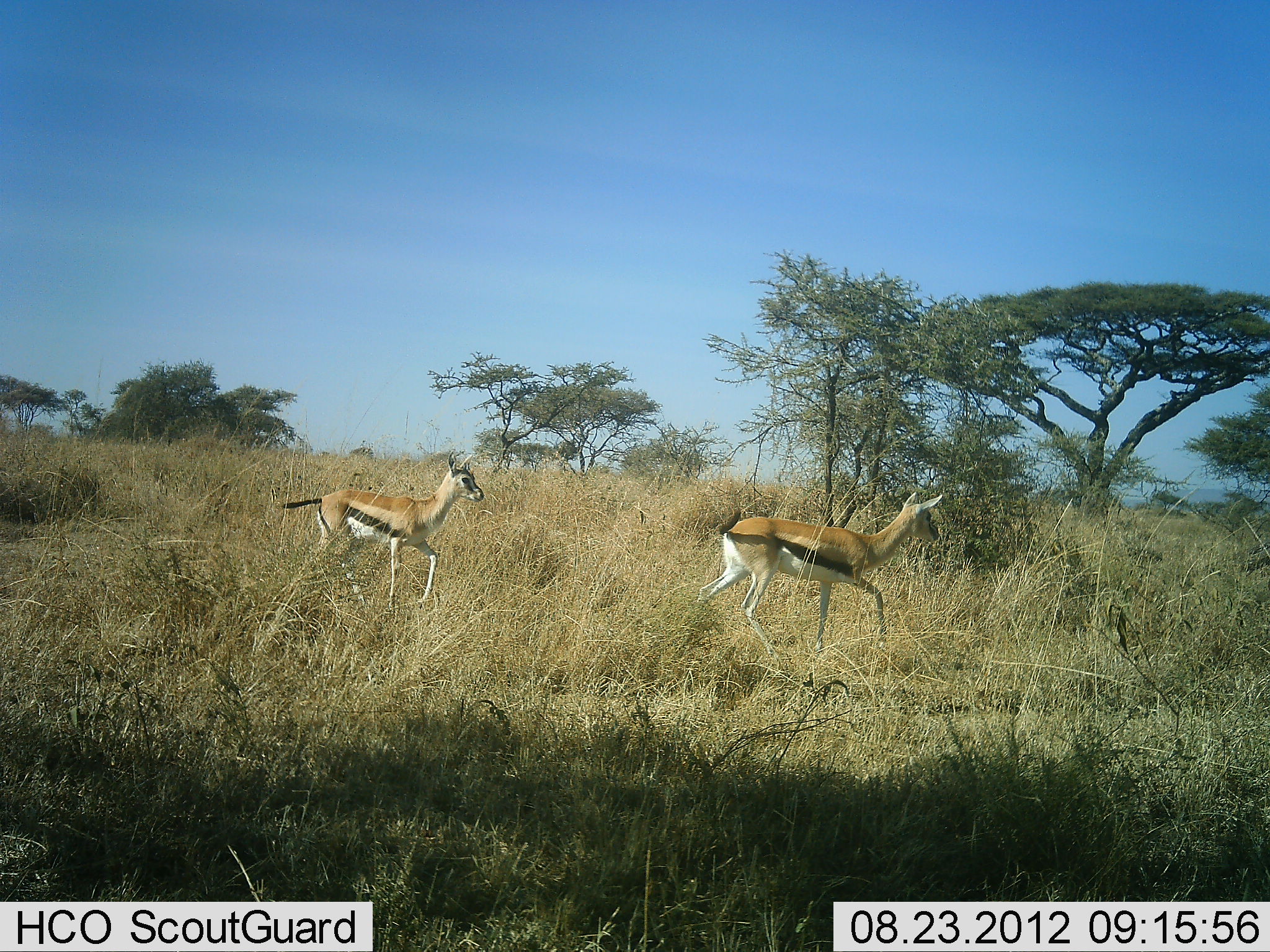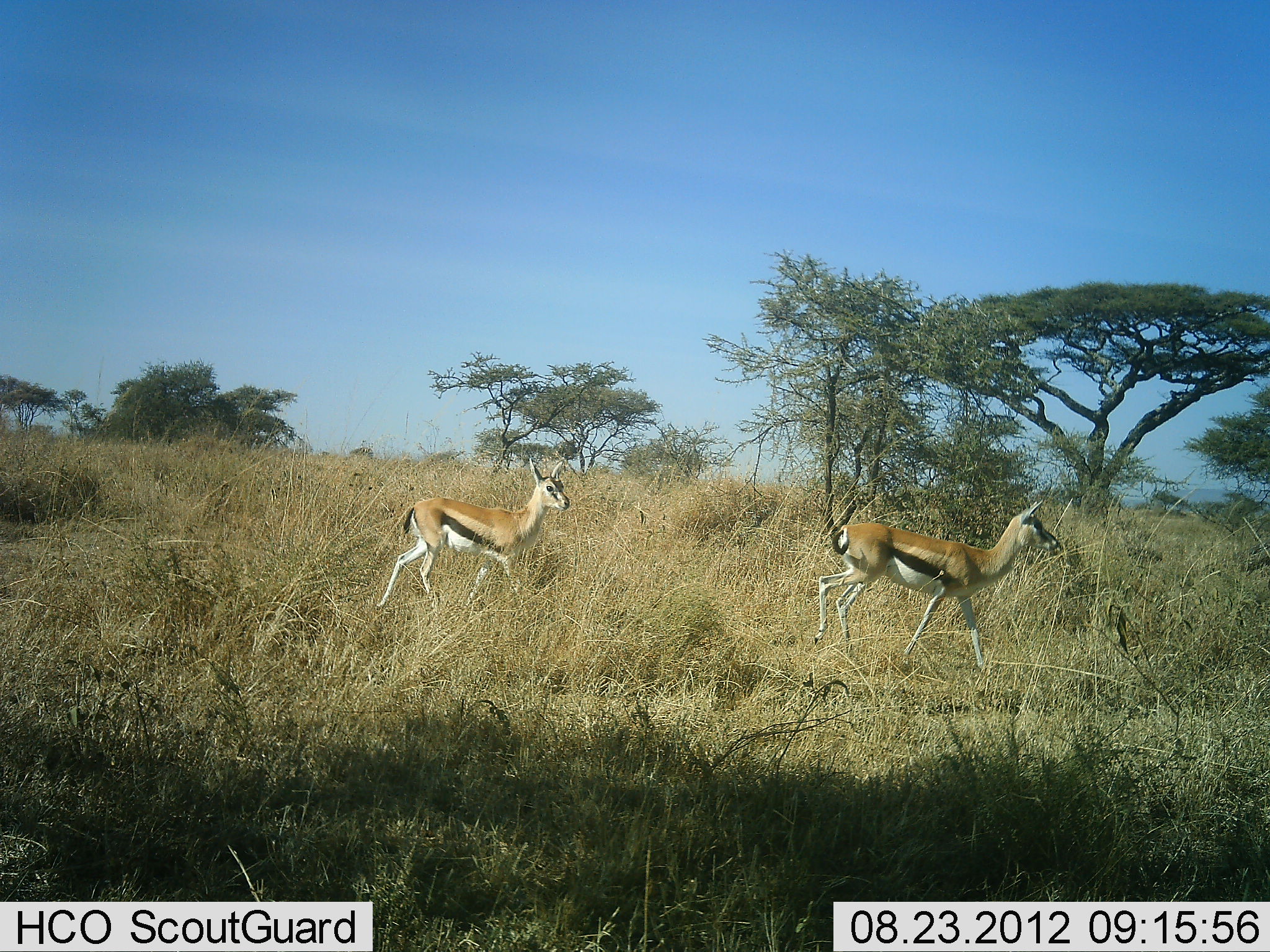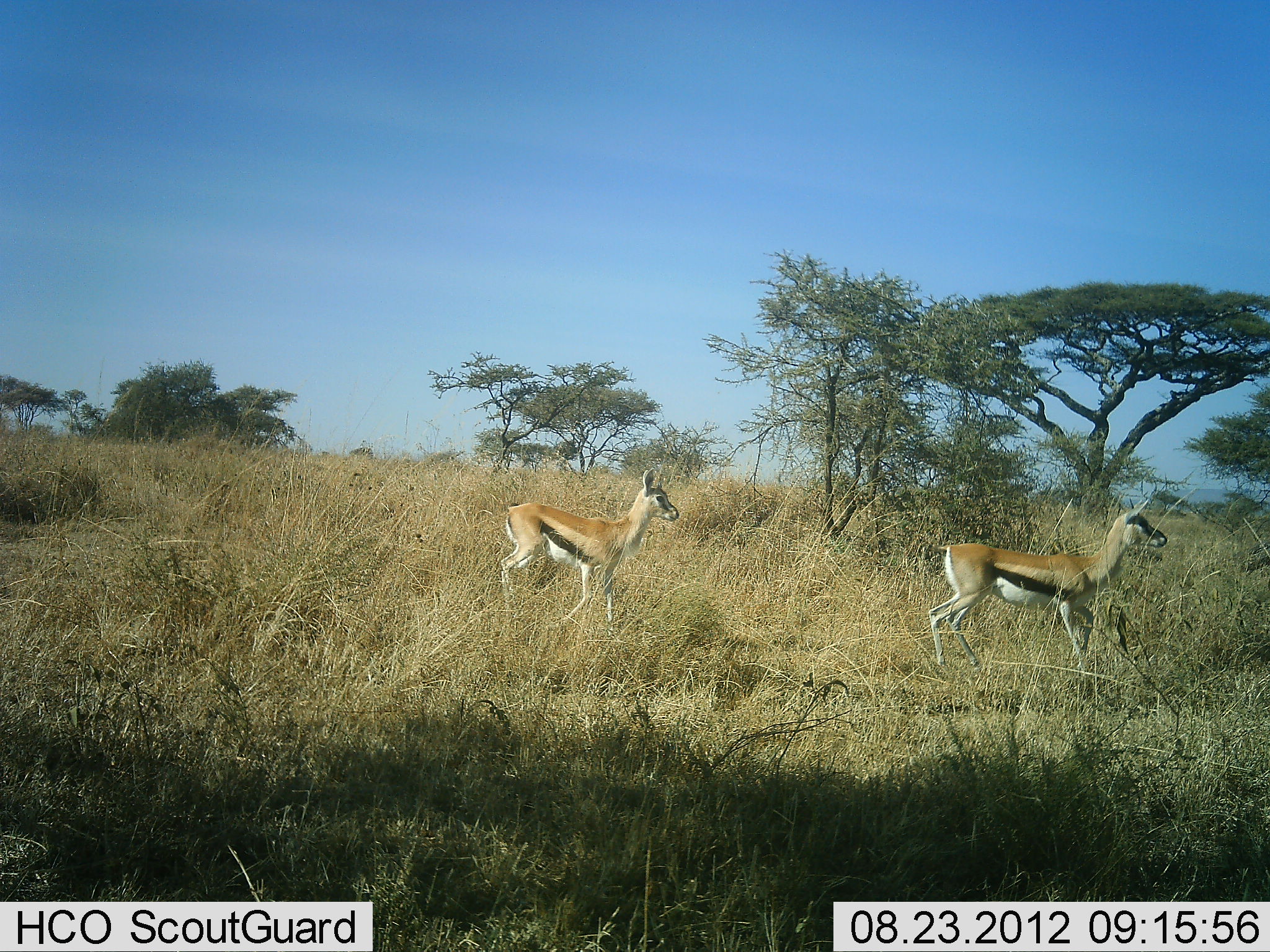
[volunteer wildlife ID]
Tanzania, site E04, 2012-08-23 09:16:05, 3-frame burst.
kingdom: Animalia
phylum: Chordata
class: Mammalia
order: Artiodactyla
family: Bovidae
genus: Eudorcas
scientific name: Eudorcas thomsonii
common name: thomson's gazelle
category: gazellethomsons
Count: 2.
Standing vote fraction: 0%.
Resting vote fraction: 0%.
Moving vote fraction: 100%.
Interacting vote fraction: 0%.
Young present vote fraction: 20%.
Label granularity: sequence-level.